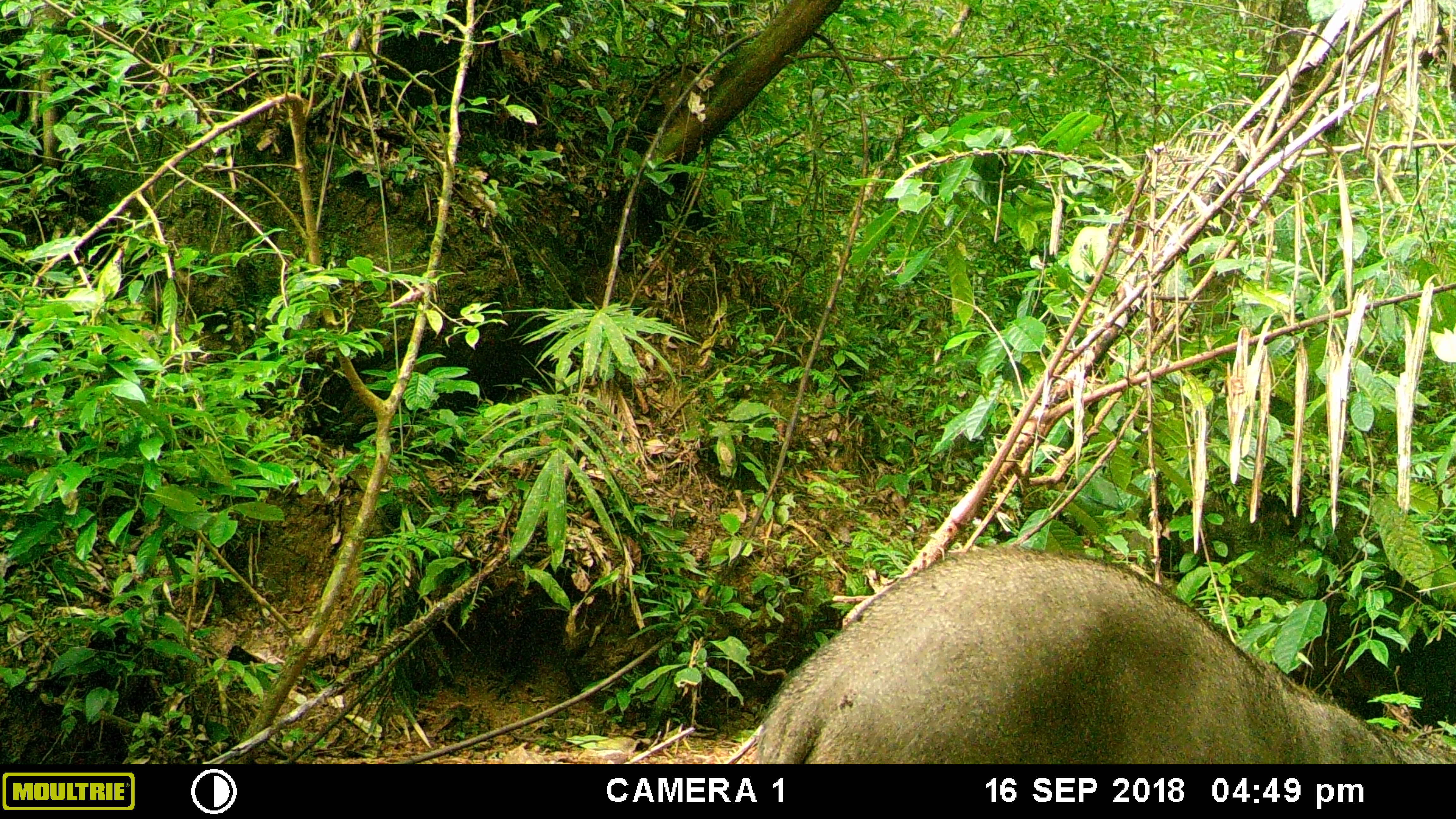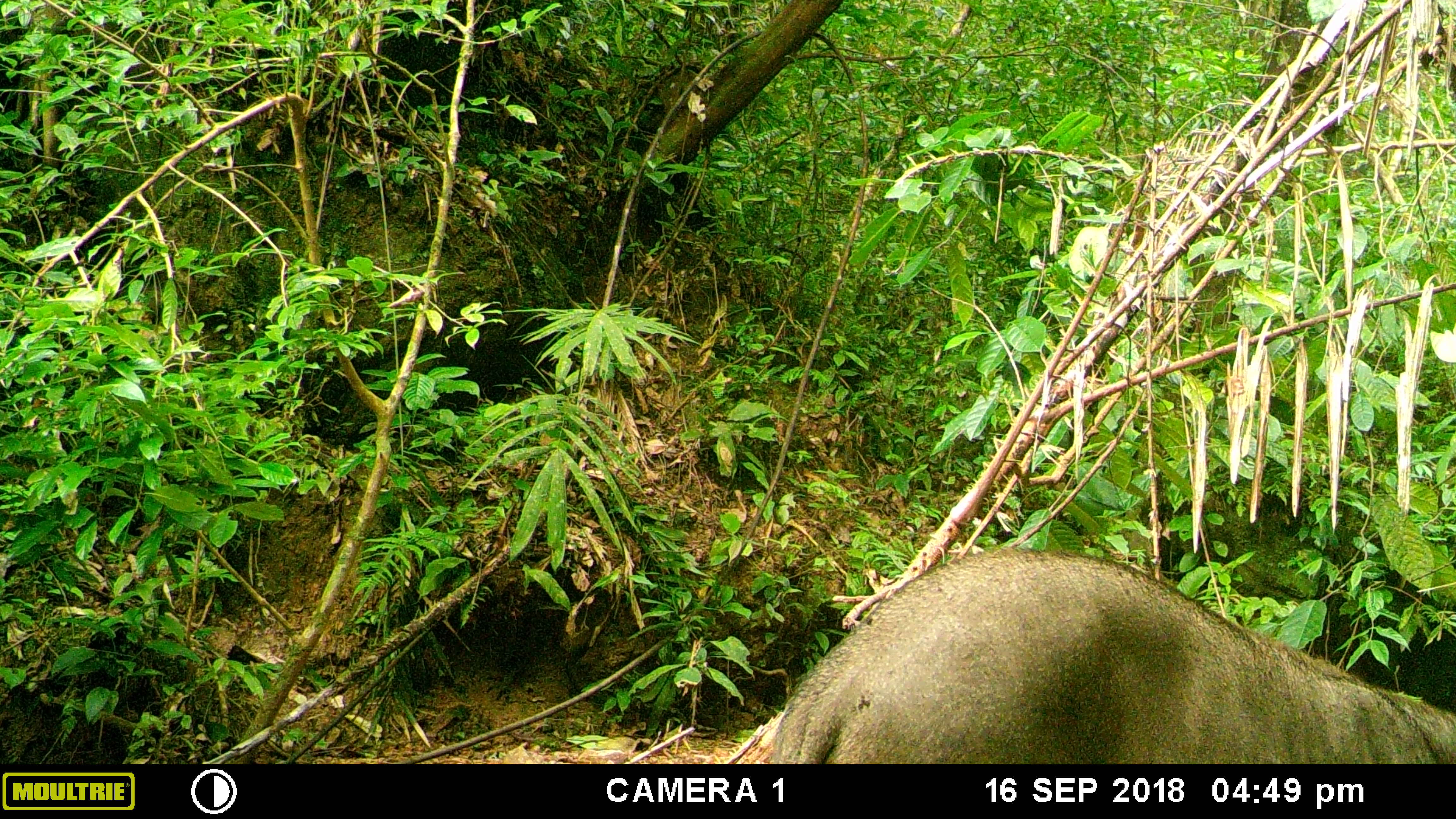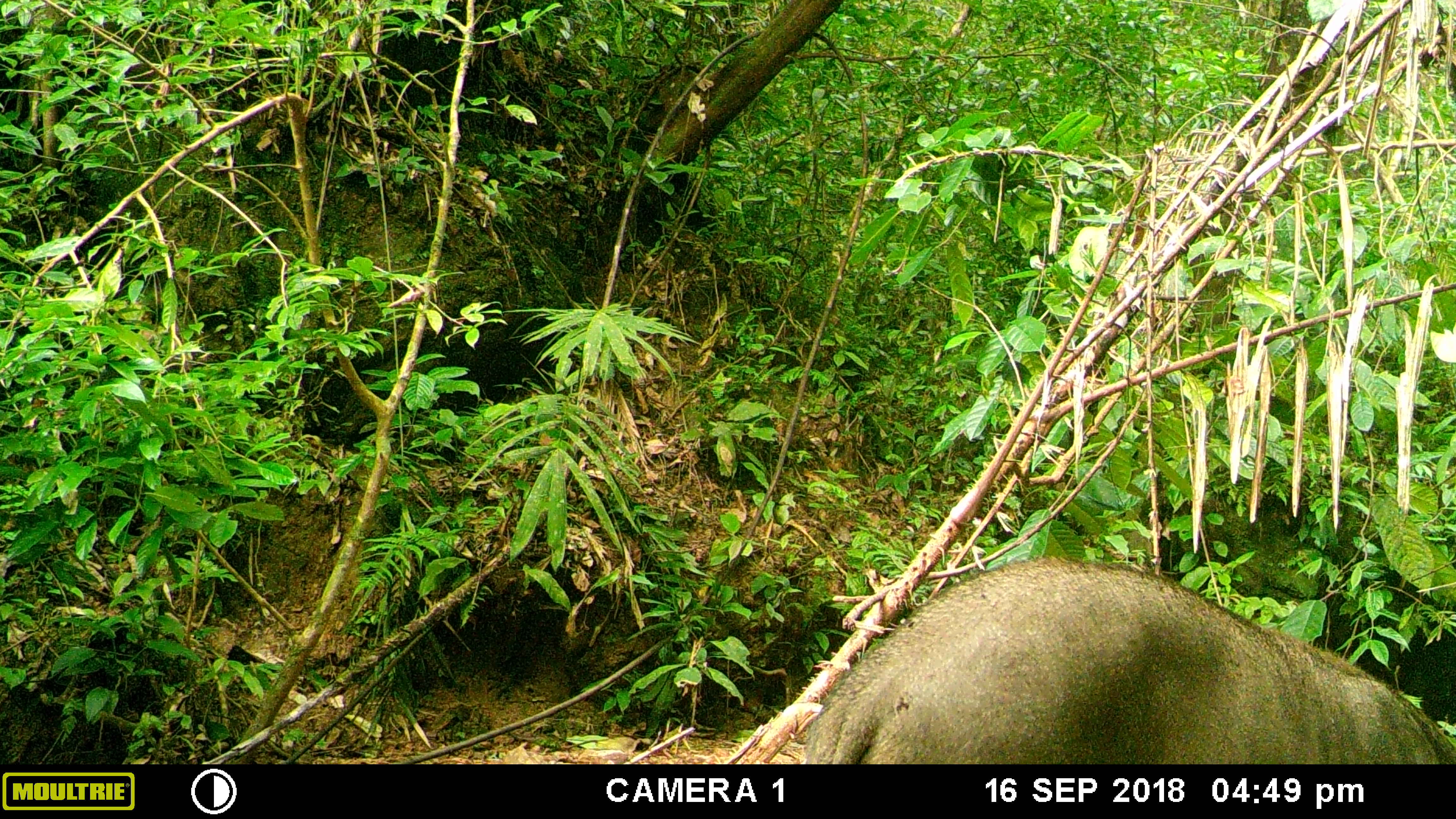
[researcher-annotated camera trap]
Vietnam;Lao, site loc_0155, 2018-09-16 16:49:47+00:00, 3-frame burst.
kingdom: Animalia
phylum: Chordata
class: Mammalia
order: Artiodactyla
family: Suidae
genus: Sus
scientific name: Sus scrofa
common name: eurasian wild pig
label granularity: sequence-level